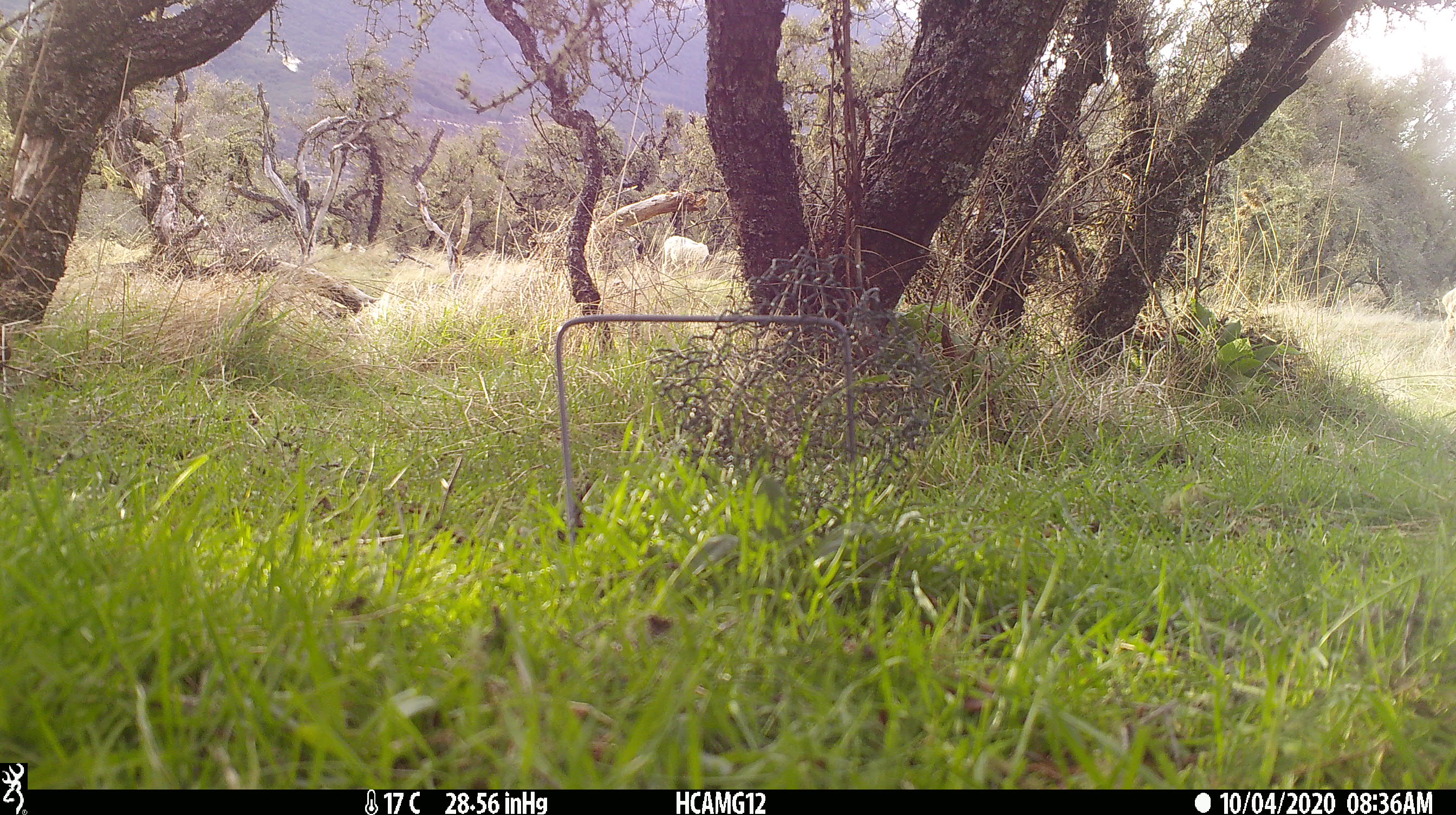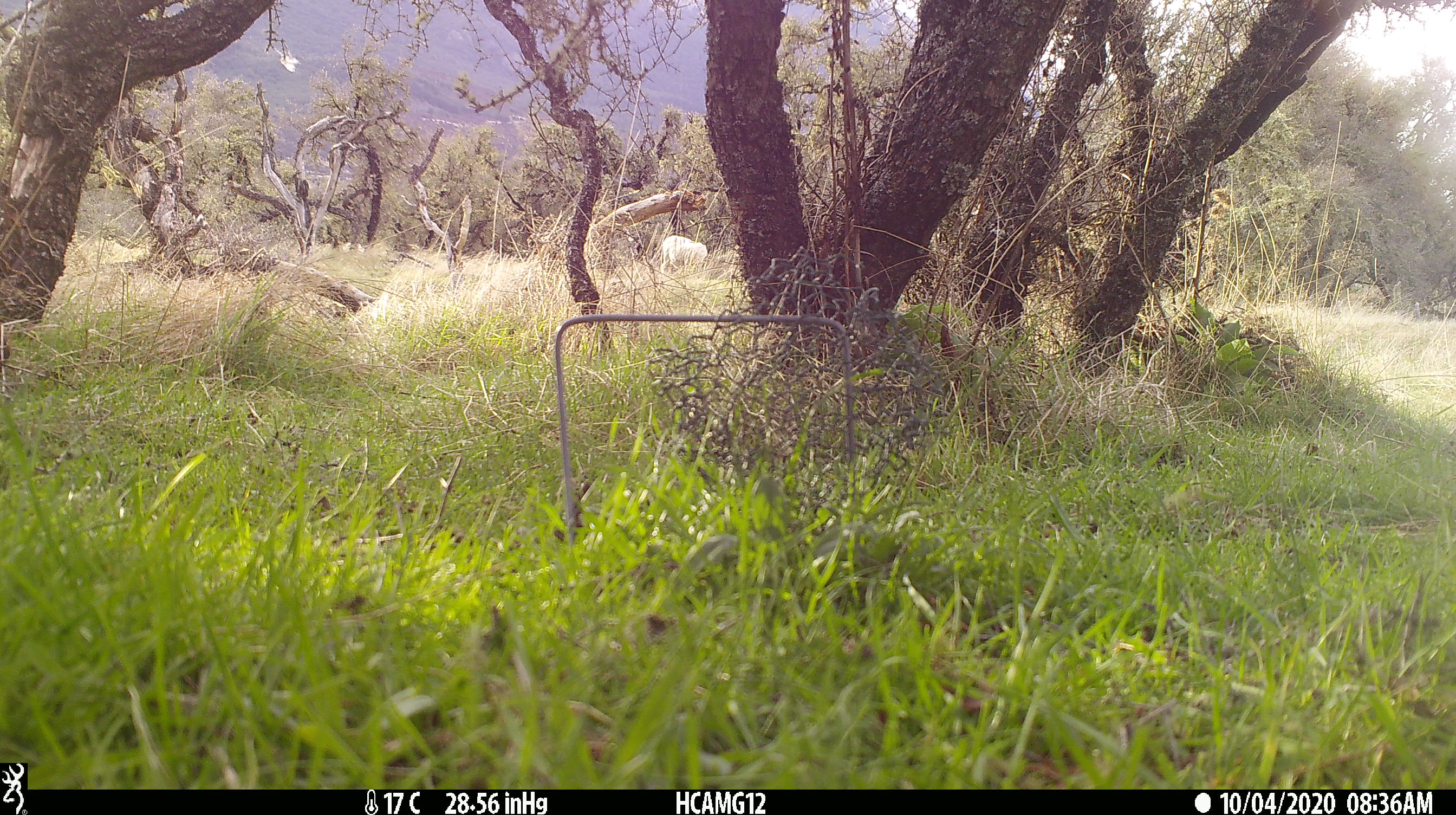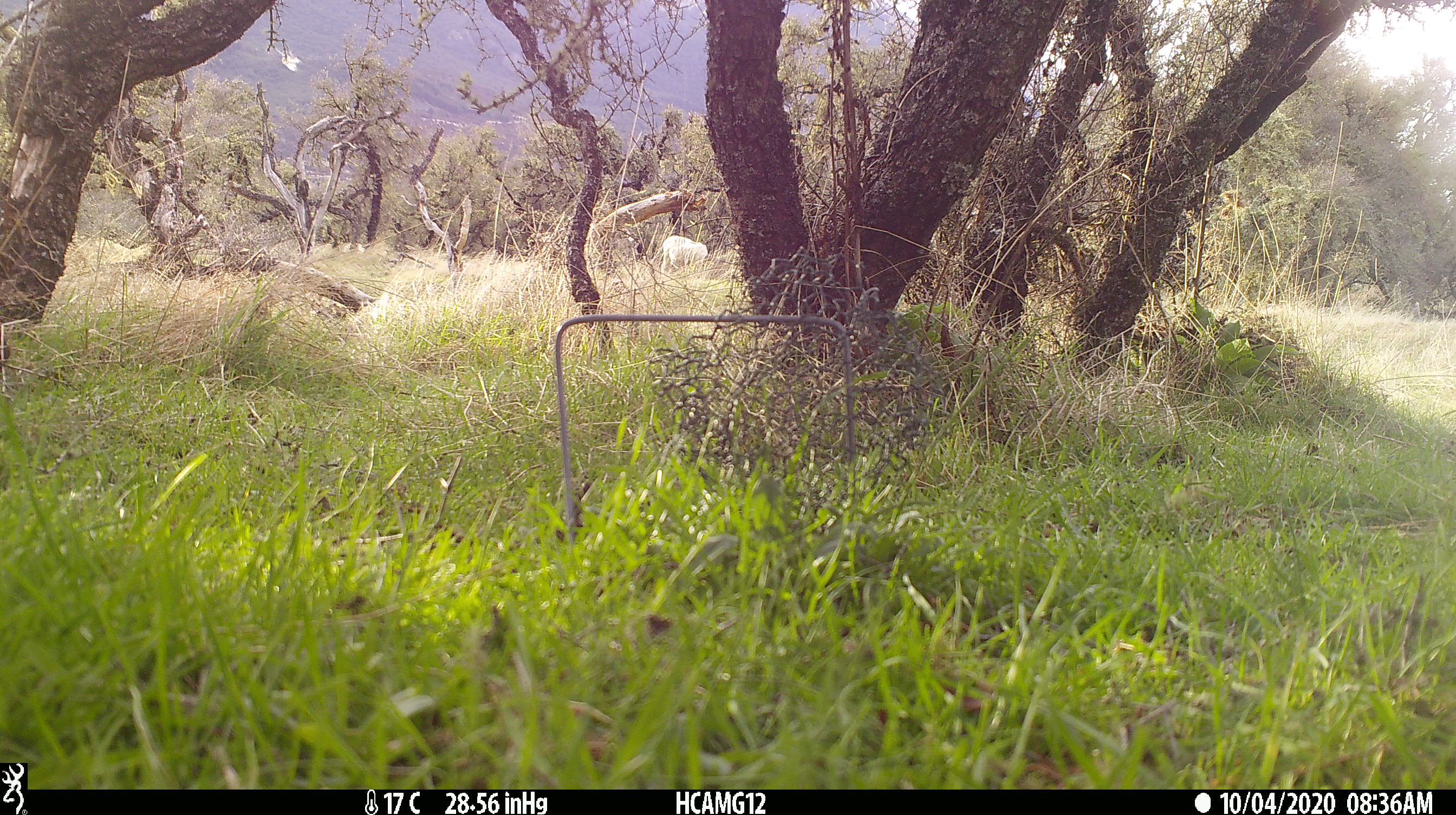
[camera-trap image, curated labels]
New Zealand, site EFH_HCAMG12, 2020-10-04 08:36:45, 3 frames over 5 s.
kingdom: Animalia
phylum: Chordata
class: Mammalia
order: Artiodactyla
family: Bovidae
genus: Ovis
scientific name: Ovis aries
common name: domestic sheep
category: sheep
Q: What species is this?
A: Sheep (domestic sheep) (Ovis aries).